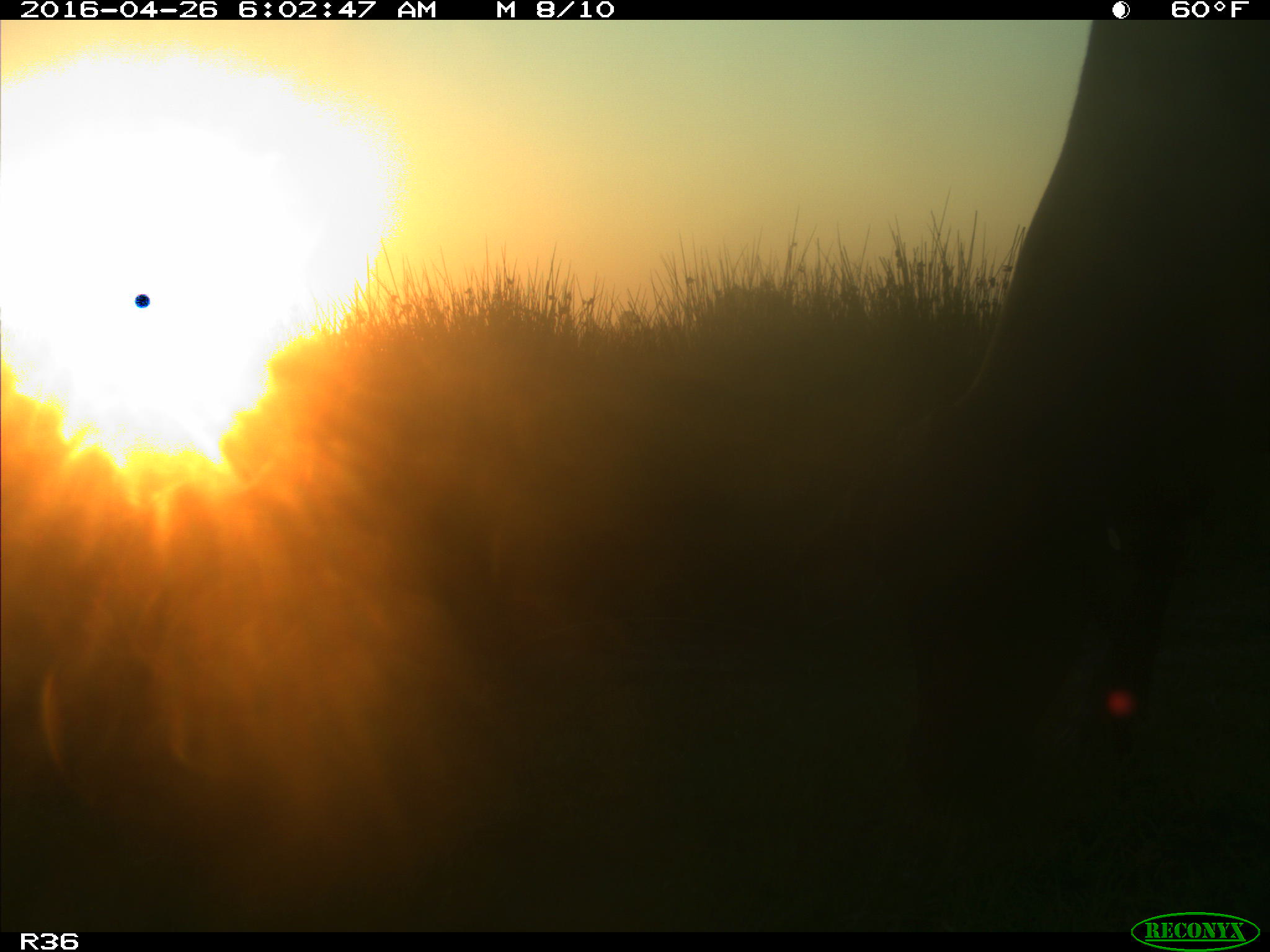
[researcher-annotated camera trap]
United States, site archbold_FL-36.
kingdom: Animalia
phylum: Chordata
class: Mammalia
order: Artiodactyla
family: Bovidae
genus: Bos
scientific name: Bos taurus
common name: domestic cow